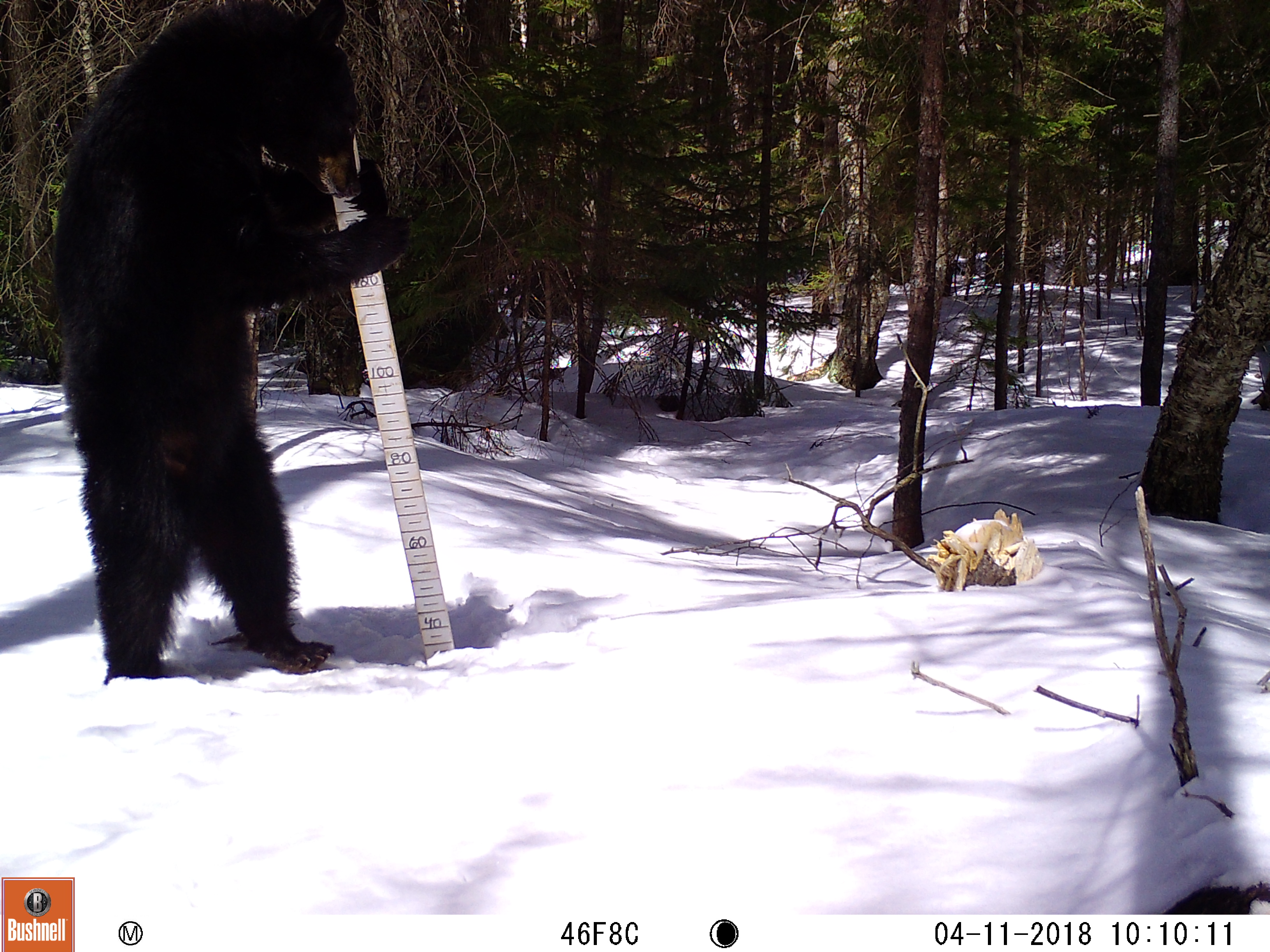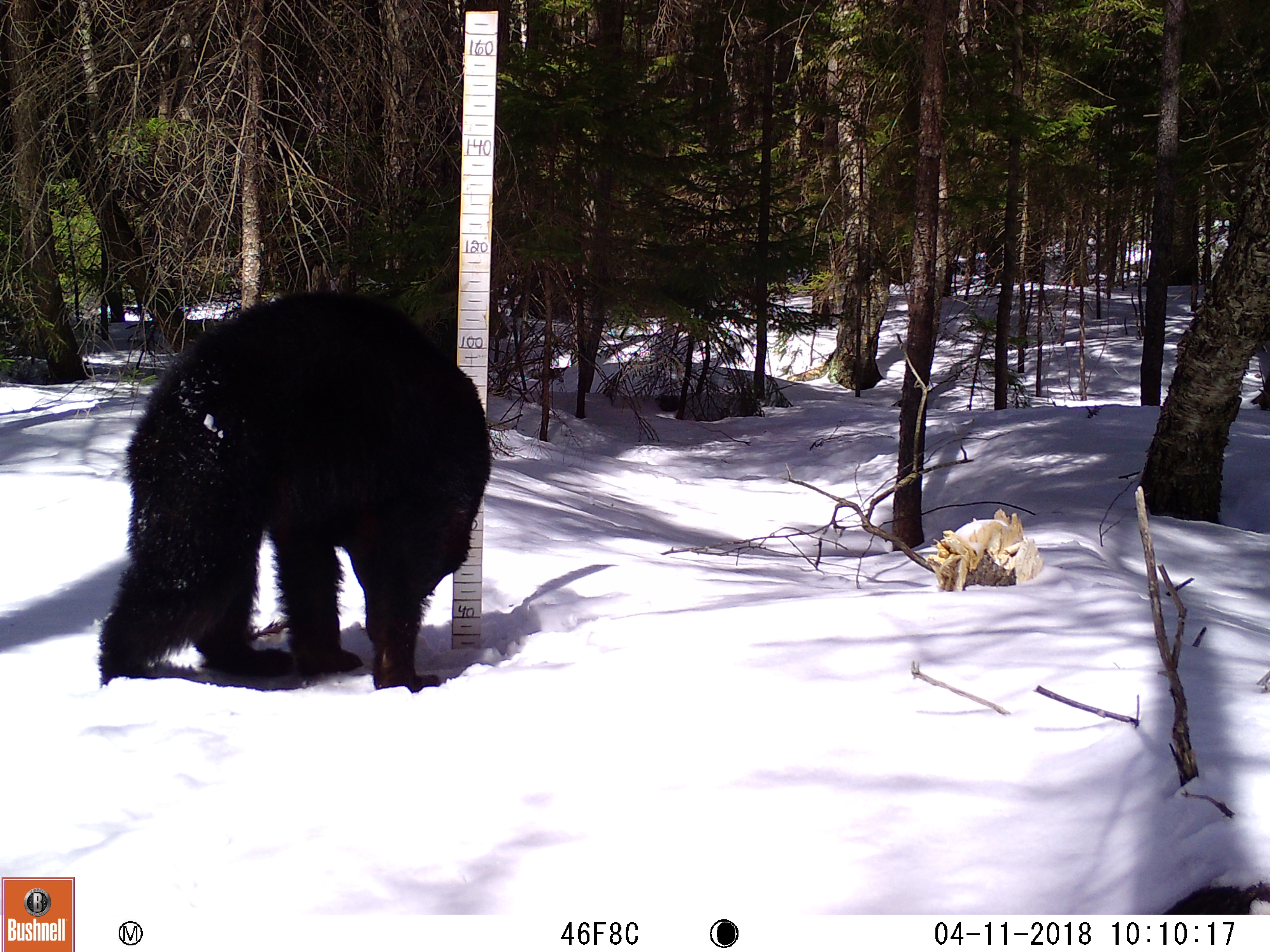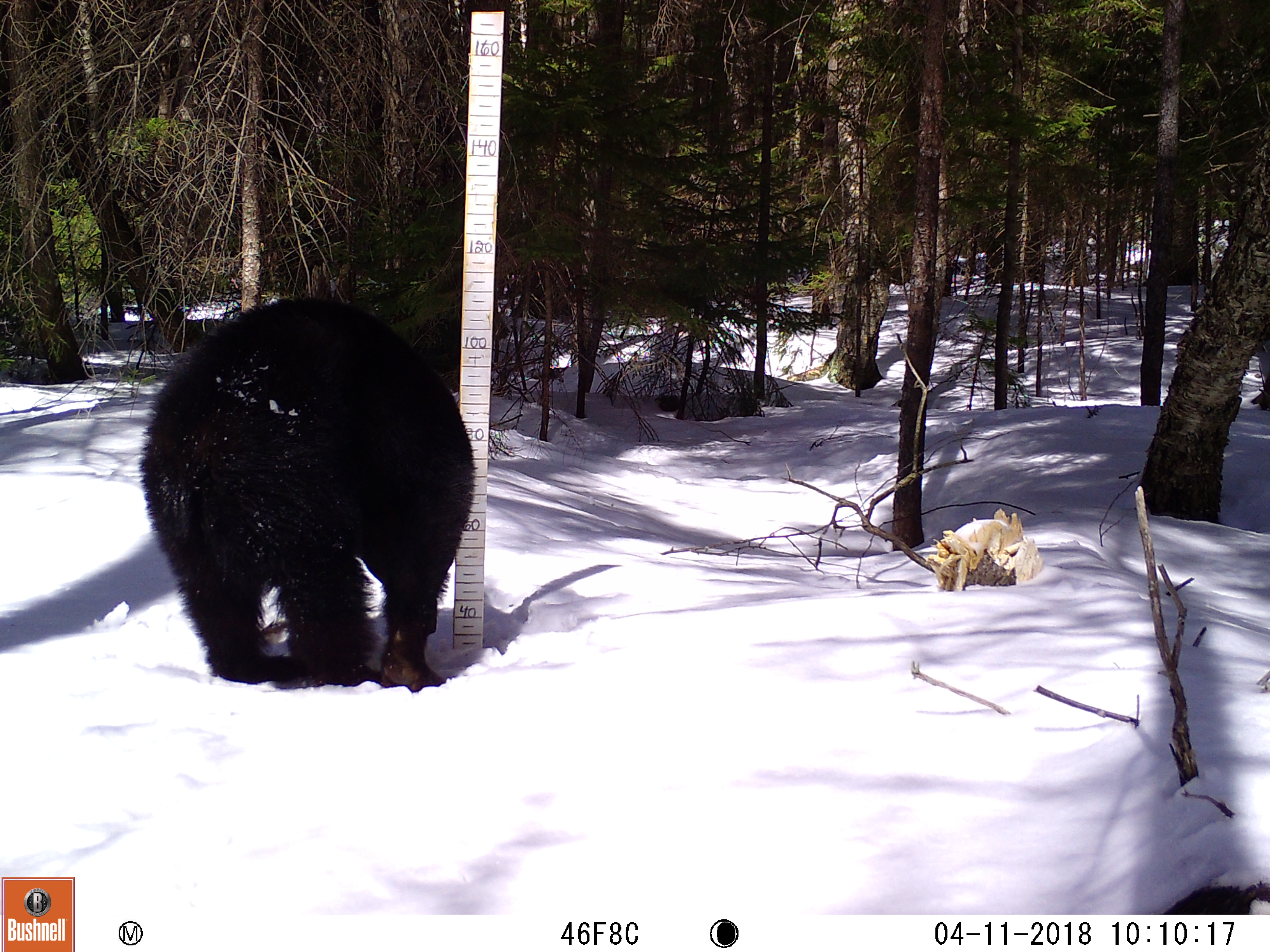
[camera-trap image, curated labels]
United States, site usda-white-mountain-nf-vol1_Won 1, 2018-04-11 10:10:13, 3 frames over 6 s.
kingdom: Animalia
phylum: Chordata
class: Mammalia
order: Carnivora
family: Ursidae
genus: Ursus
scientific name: Ursus americanus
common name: black bear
Black bear (Ursus americanus).